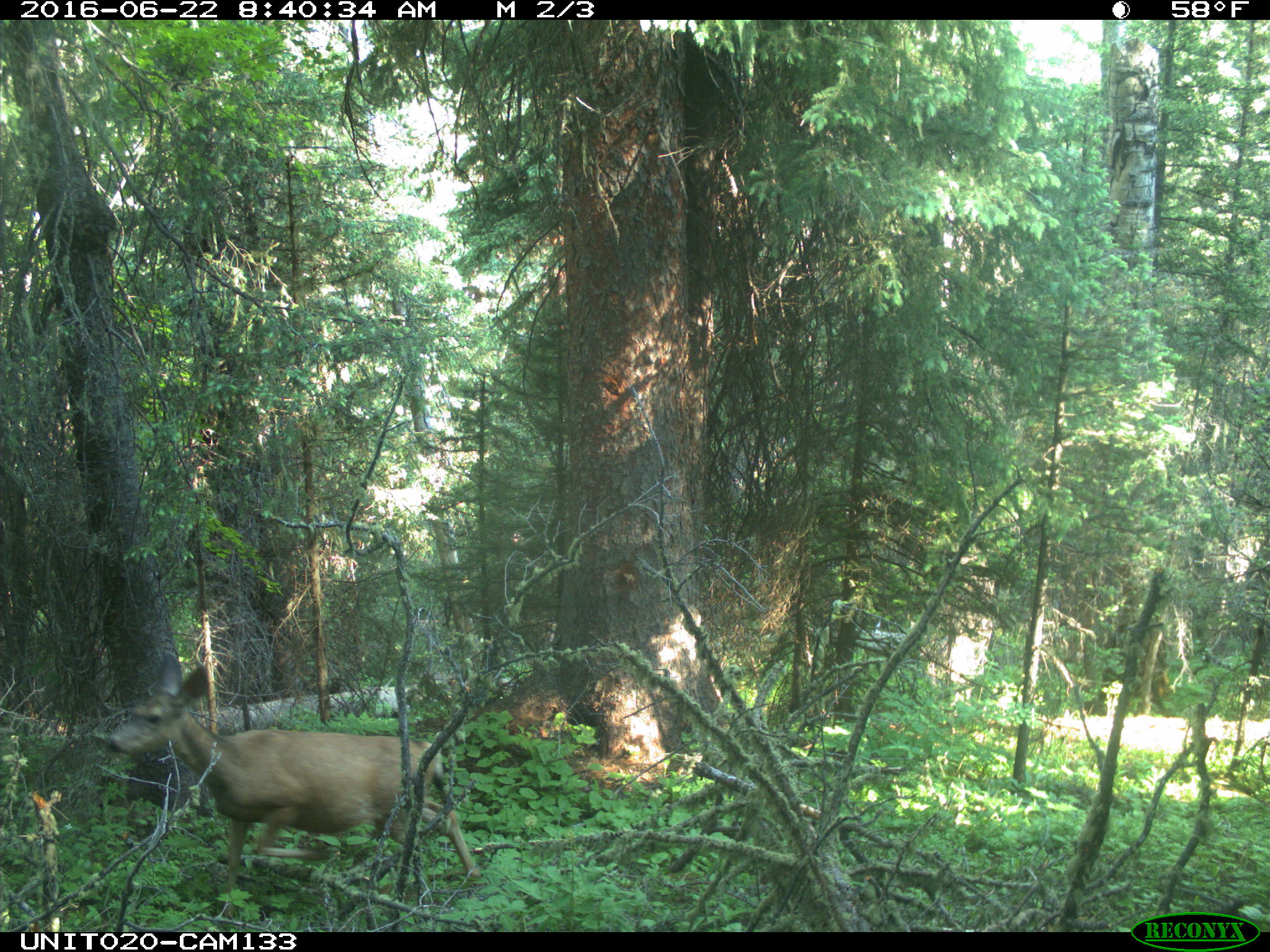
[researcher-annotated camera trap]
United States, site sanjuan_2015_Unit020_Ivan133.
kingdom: Animalia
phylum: Chordata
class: Mammalia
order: Artiodactyla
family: Cervidae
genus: Odocoileus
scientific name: Odocoileus hemionus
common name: mule deer